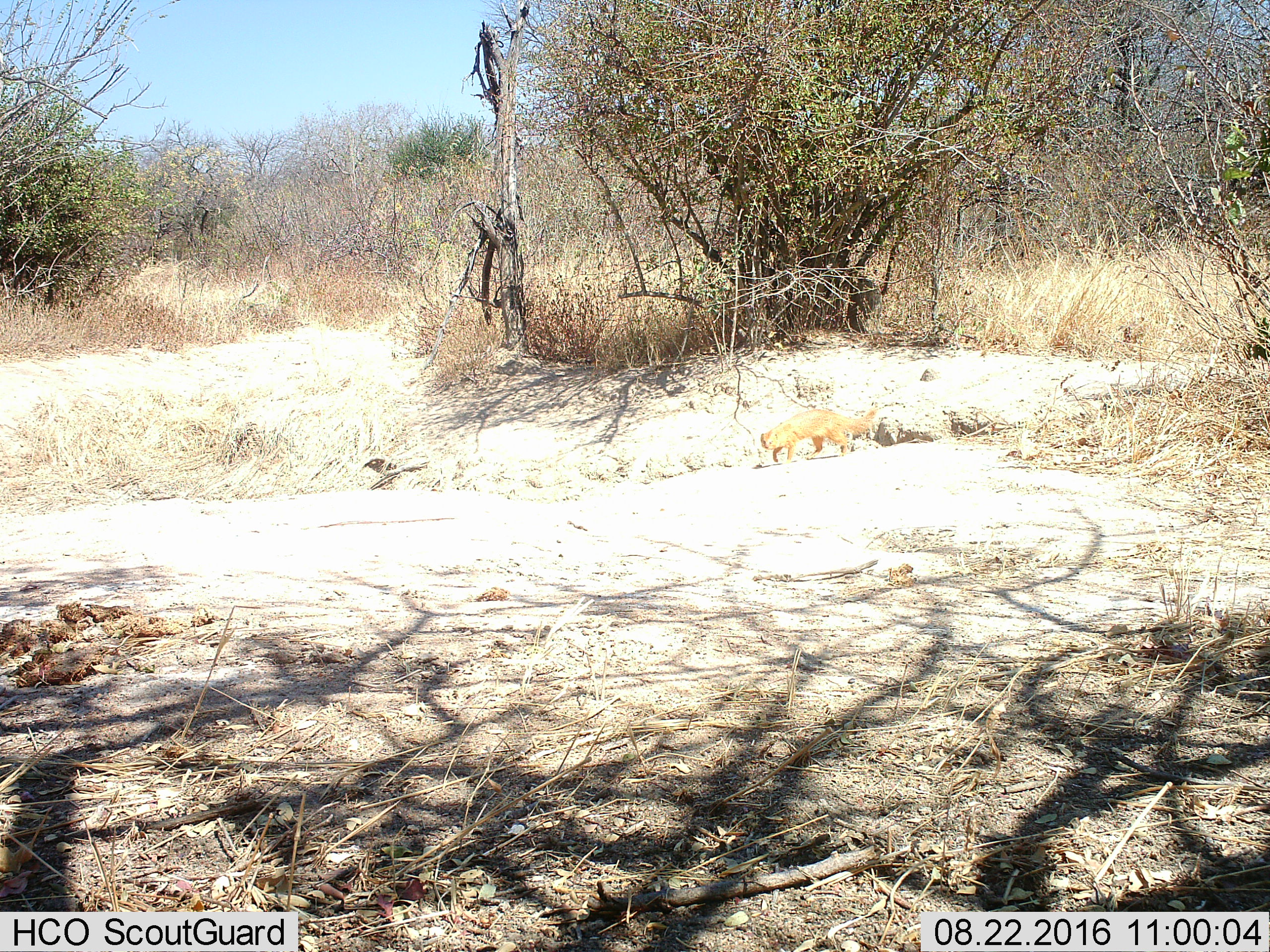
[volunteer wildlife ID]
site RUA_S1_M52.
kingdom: Animalia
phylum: Chordata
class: Mammalia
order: Carnivora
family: Herpestidae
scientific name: Herpestidae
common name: mongoose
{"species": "mongoose (Herpestidae)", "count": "1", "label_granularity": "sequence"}